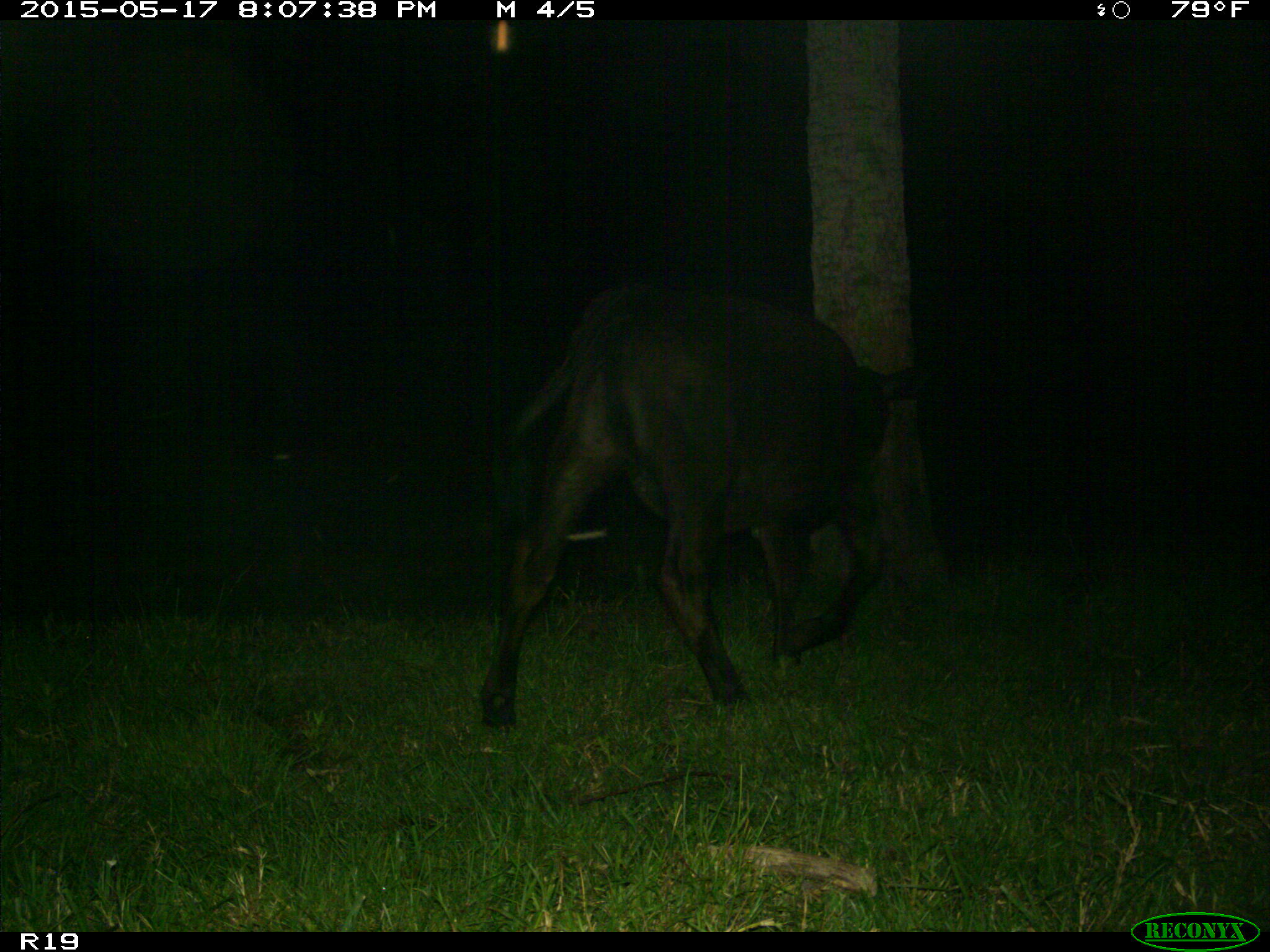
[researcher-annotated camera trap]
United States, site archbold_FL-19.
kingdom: Animalia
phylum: Chordata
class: Mammalia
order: Artiodactyla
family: Bovidae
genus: Bos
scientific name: Bos taurus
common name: domestic cow